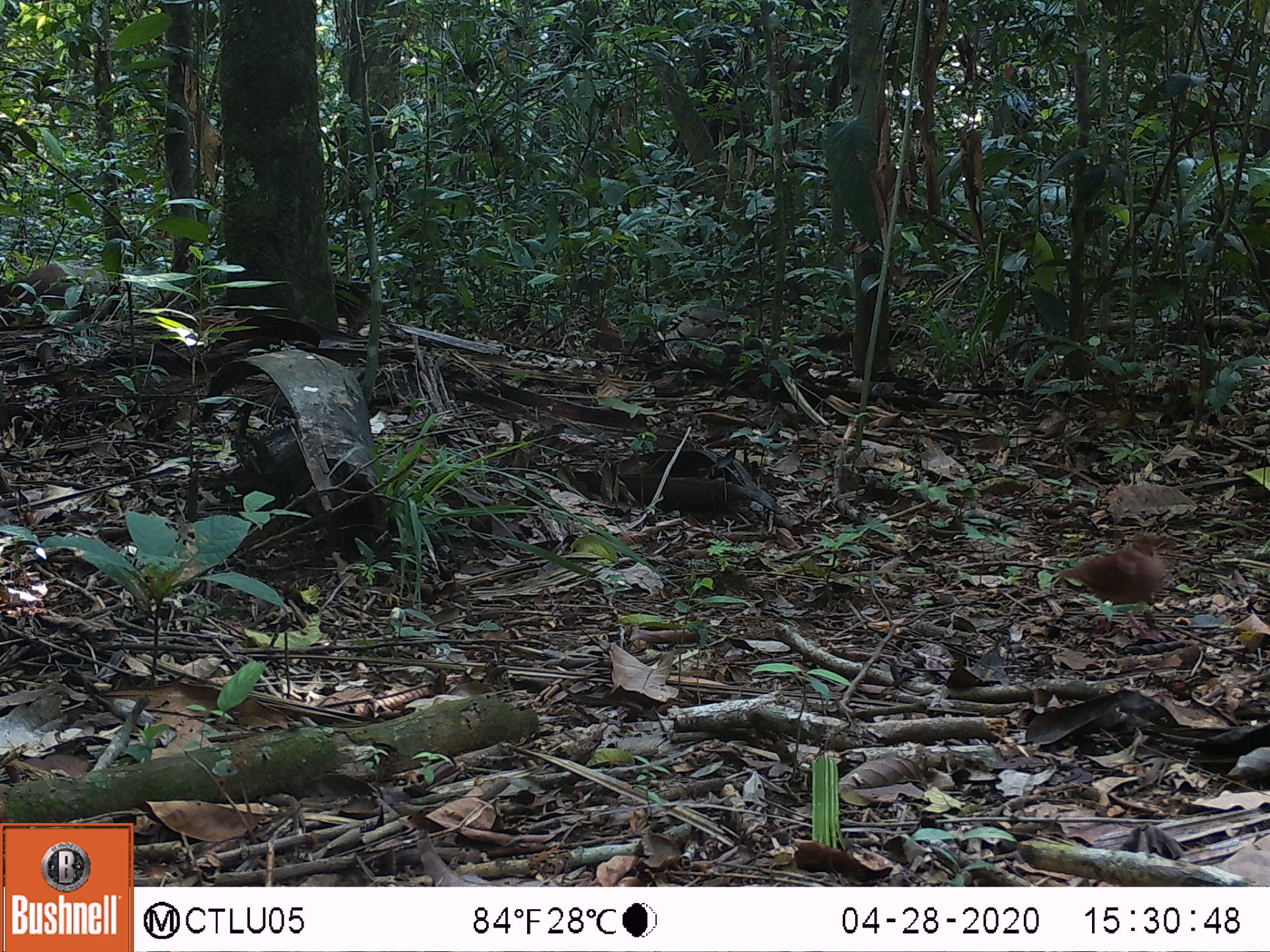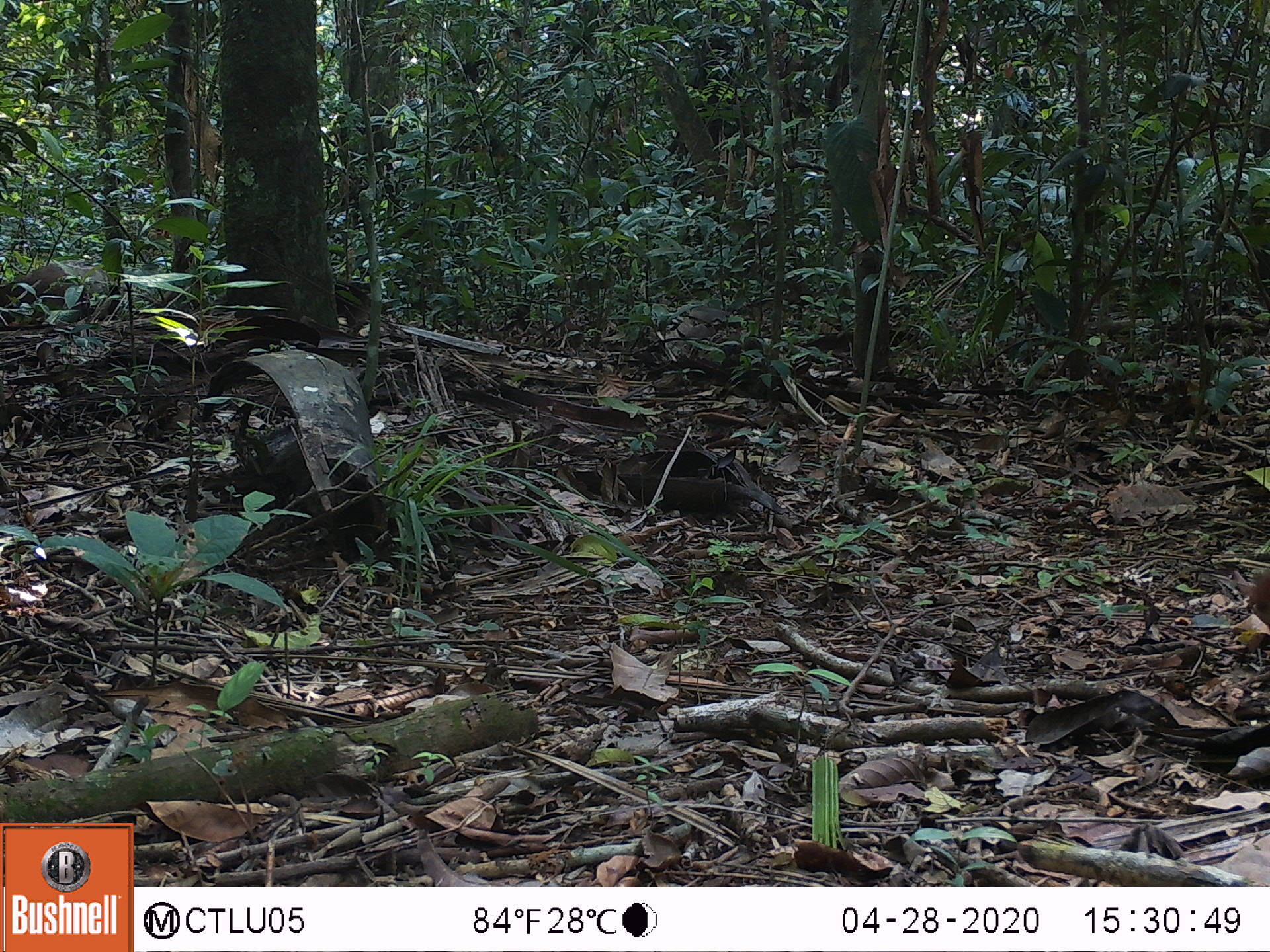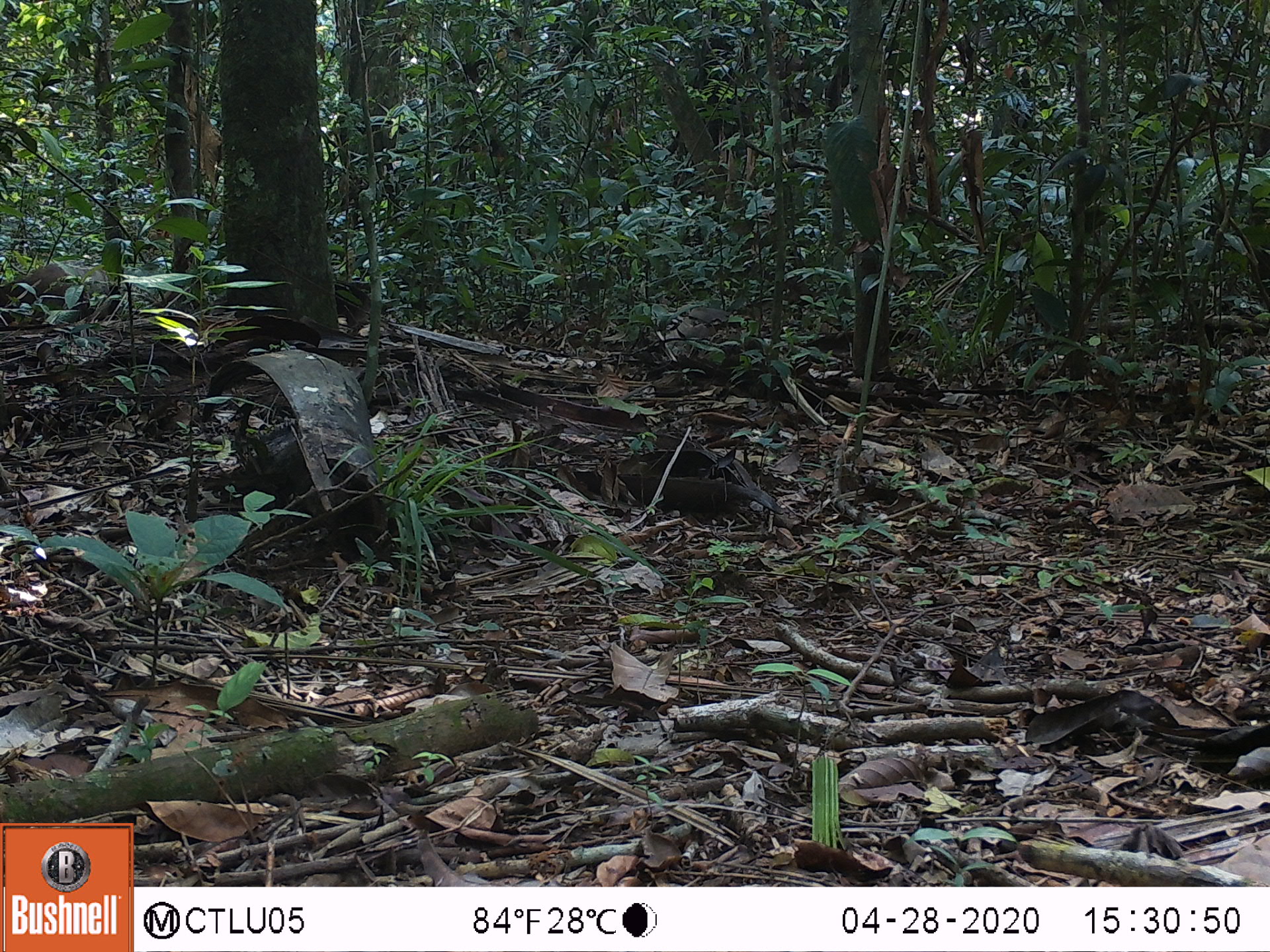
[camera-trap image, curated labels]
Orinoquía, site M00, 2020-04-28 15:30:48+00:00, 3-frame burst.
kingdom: Animalia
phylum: Chordata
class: Aves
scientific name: Aves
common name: bird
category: unknown bird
Unknown bird (bird) (Aves).